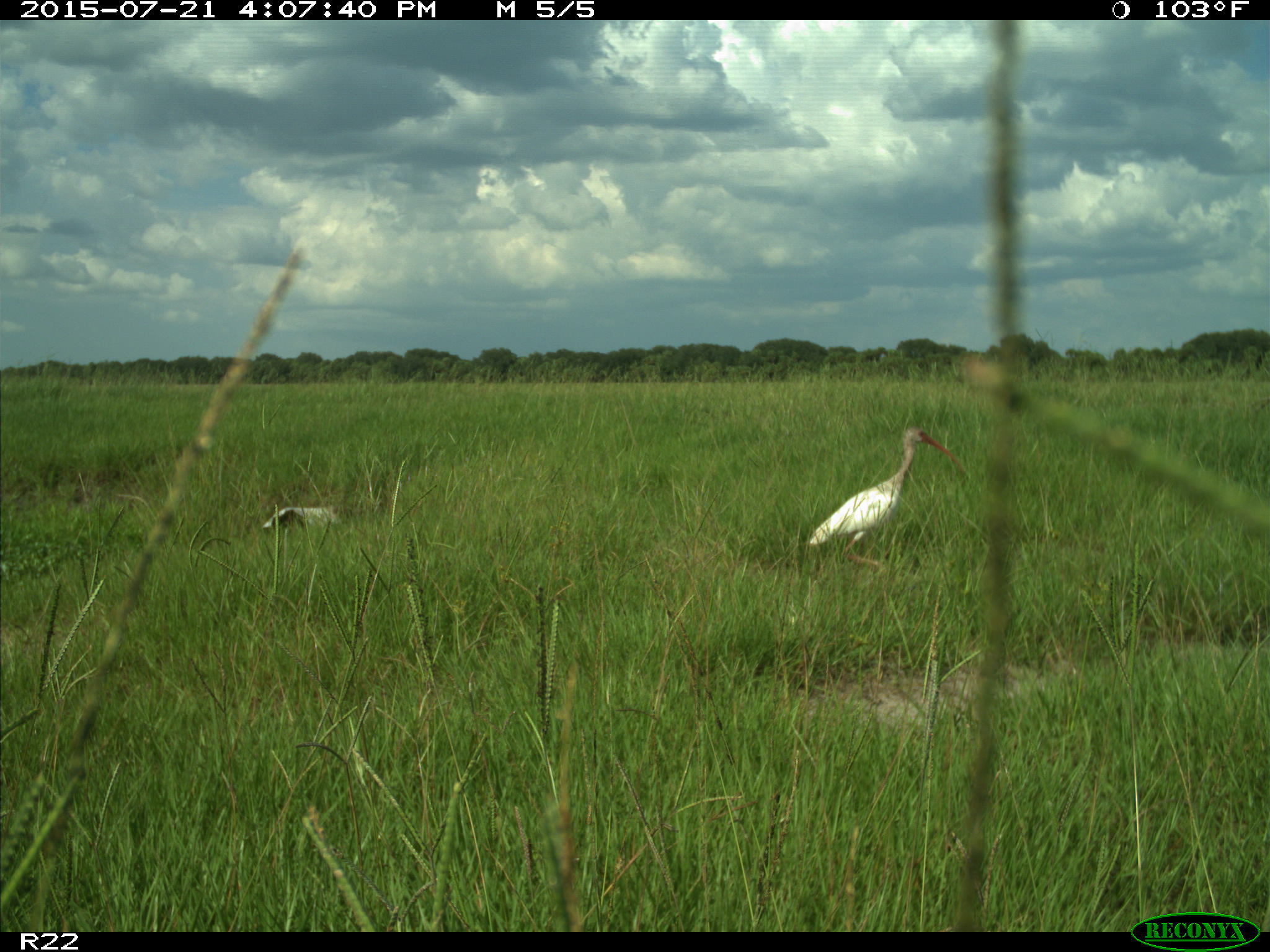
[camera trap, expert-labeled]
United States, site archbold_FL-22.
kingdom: Animalia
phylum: Chordata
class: Mammalia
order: Artiodactyla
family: Bovidae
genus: Bos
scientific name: Bos taurus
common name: domestic cow